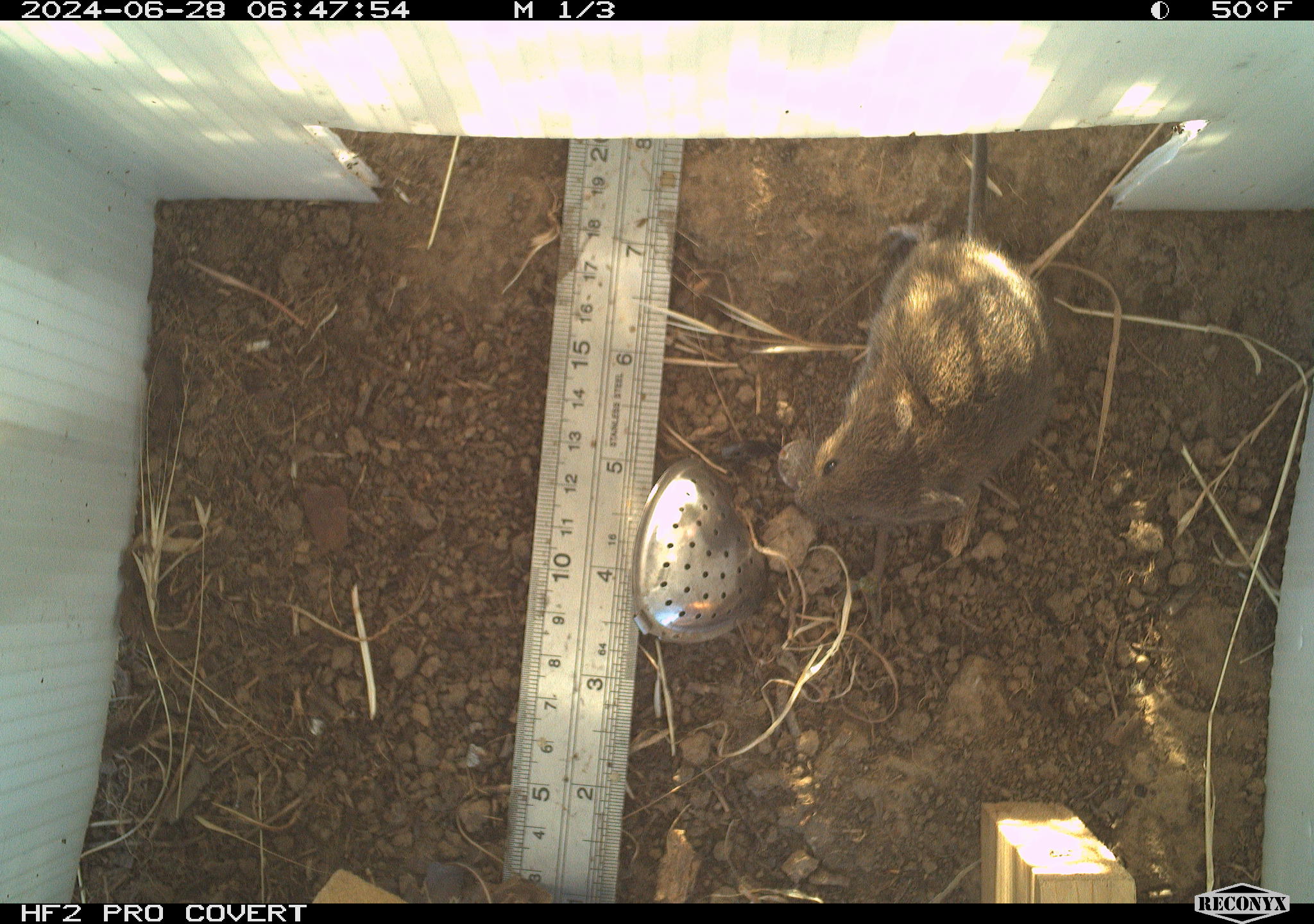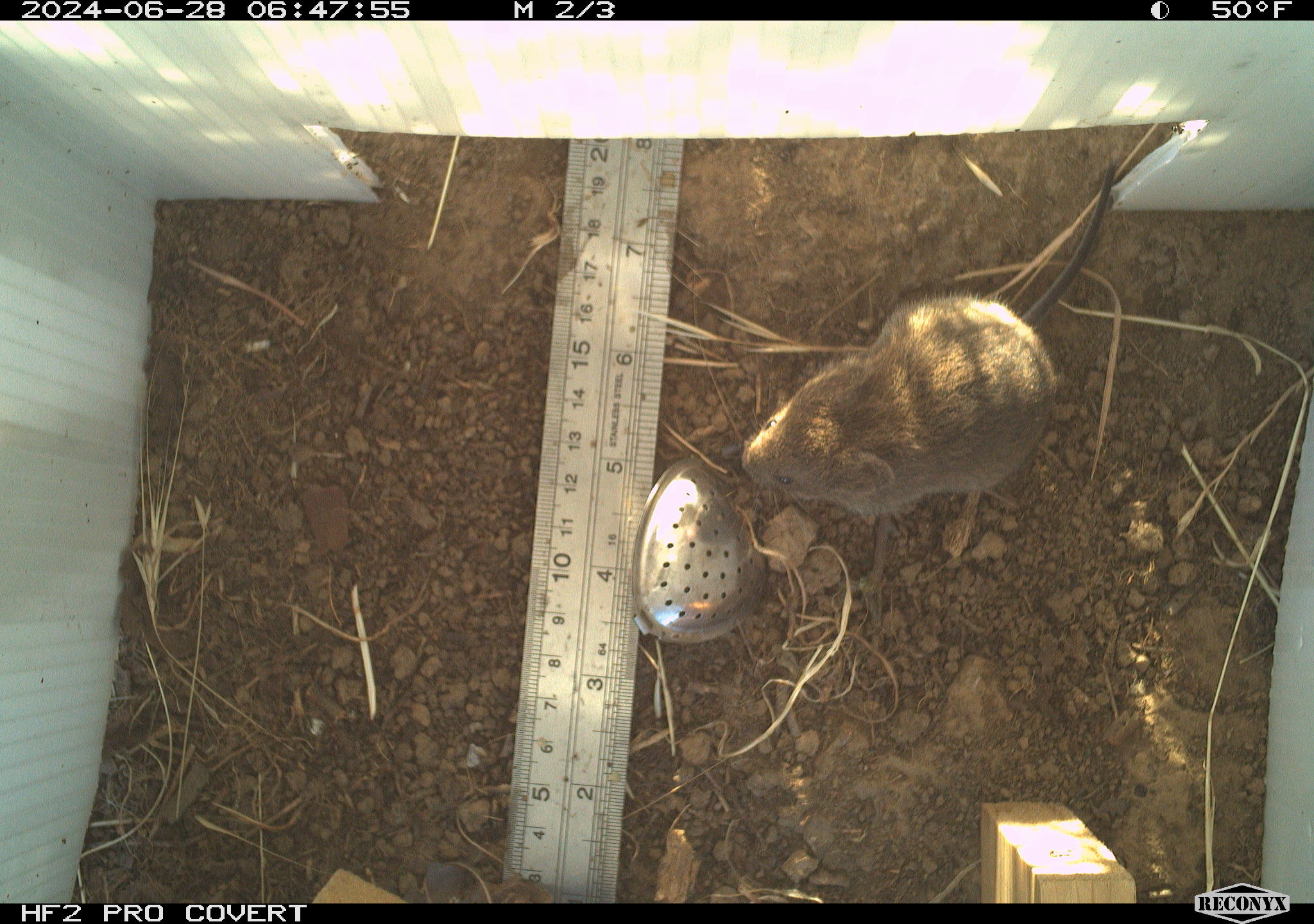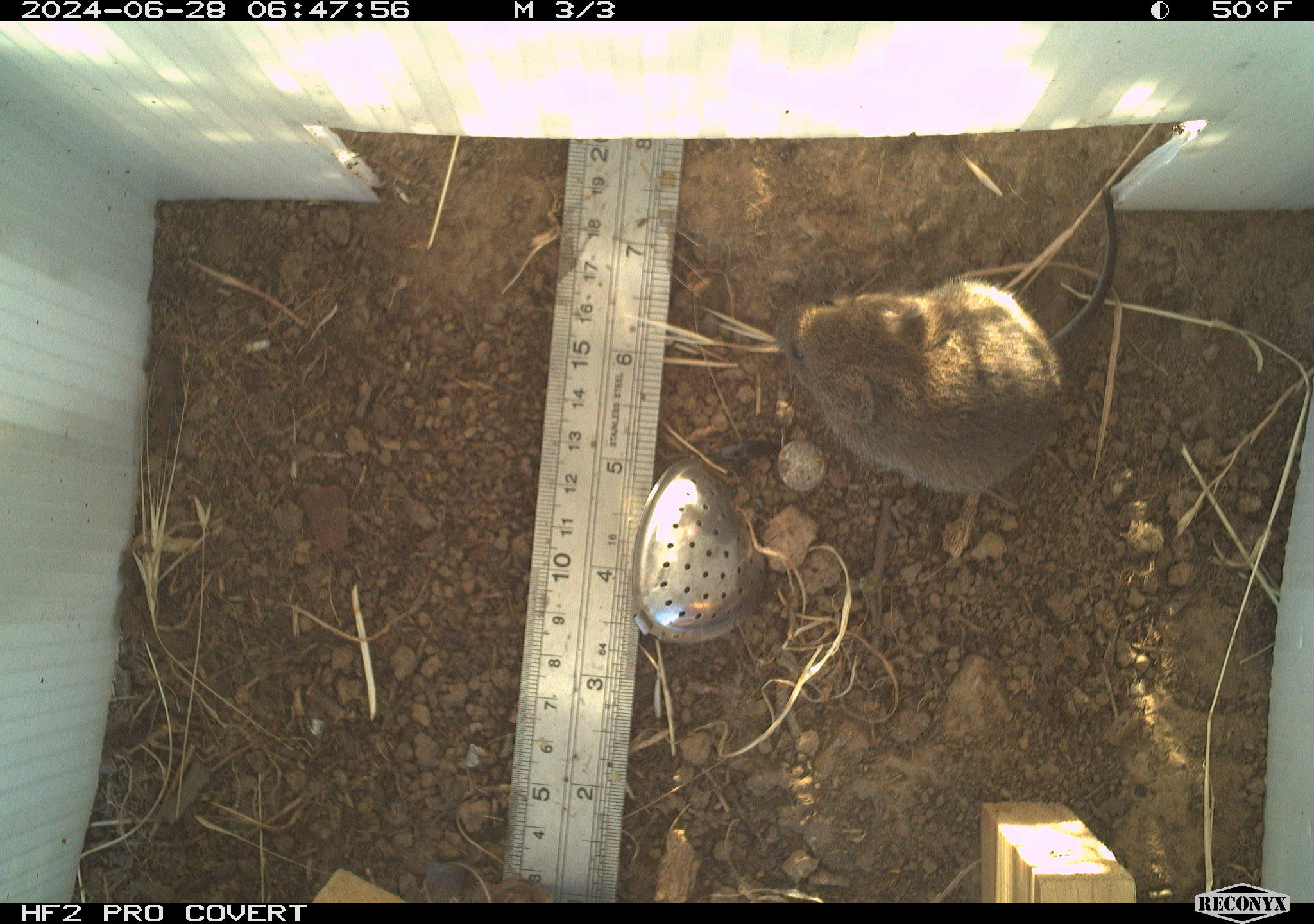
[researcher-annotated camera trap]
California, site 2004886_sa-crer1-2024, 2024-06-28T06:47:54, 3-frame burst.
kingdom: Animalia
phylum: Chordata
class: Mammalia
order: Rodentia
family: Cricetidae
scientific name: Arvicolinae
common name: voles, lemmings, and muskrats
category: arvicolinae subfamily